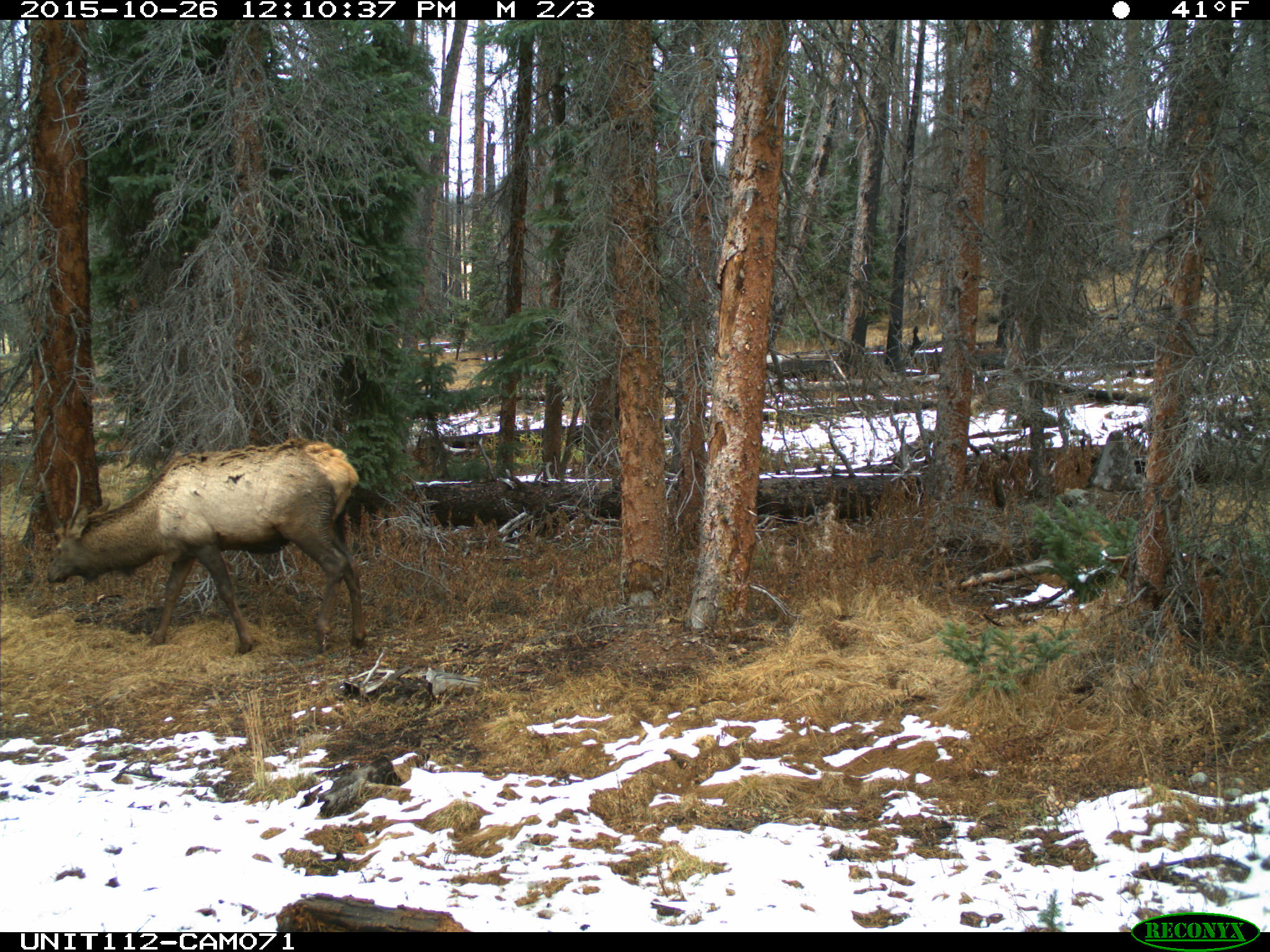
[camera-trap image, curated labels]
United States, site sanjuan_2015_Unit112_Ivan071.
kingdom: Animalia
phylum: Chordata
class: Mammalia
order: Artiodactyla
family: Cervidae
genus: Cervus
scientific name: Cervus elaphus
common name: red deer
Cervus elaphus (red deer).